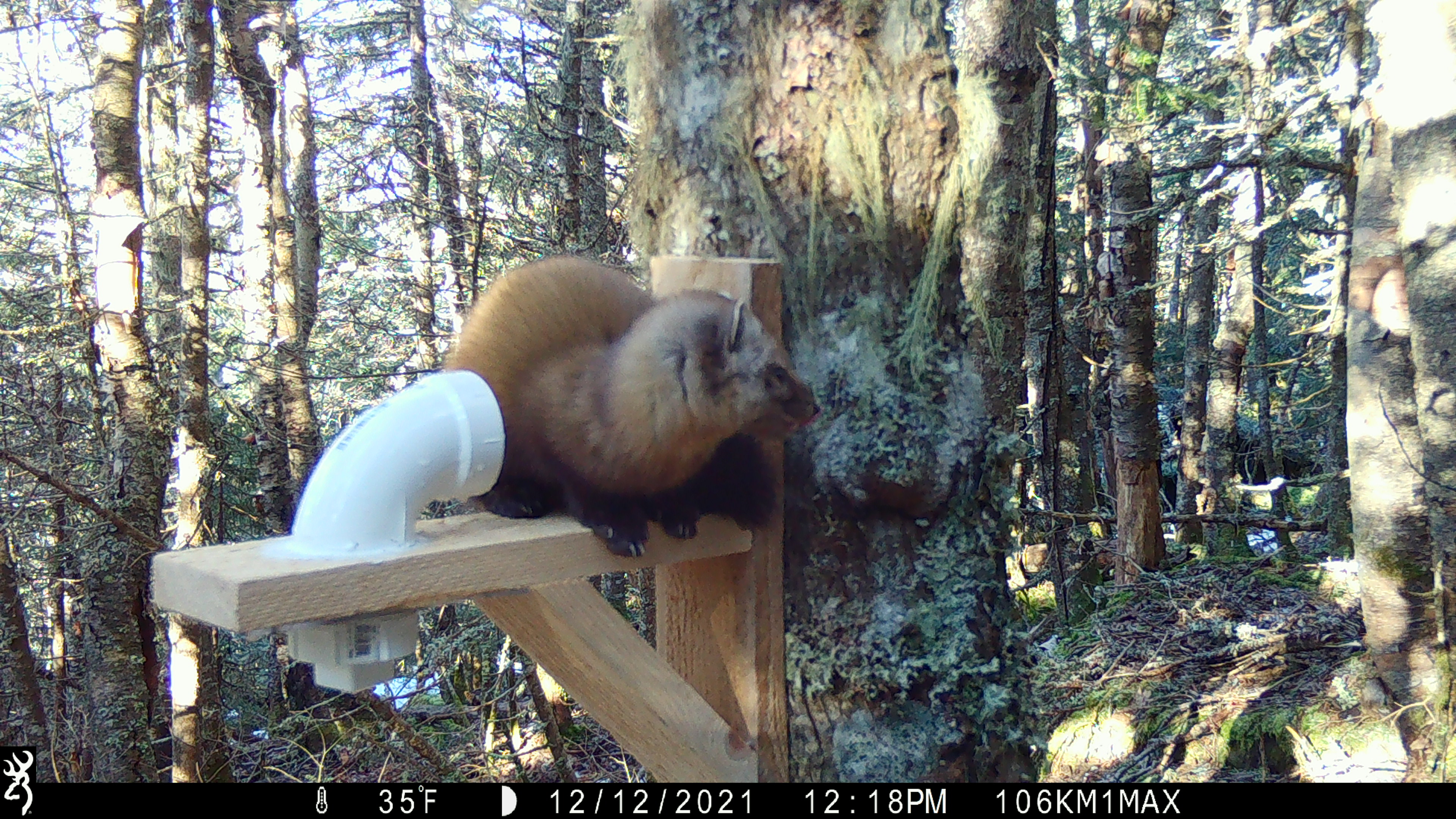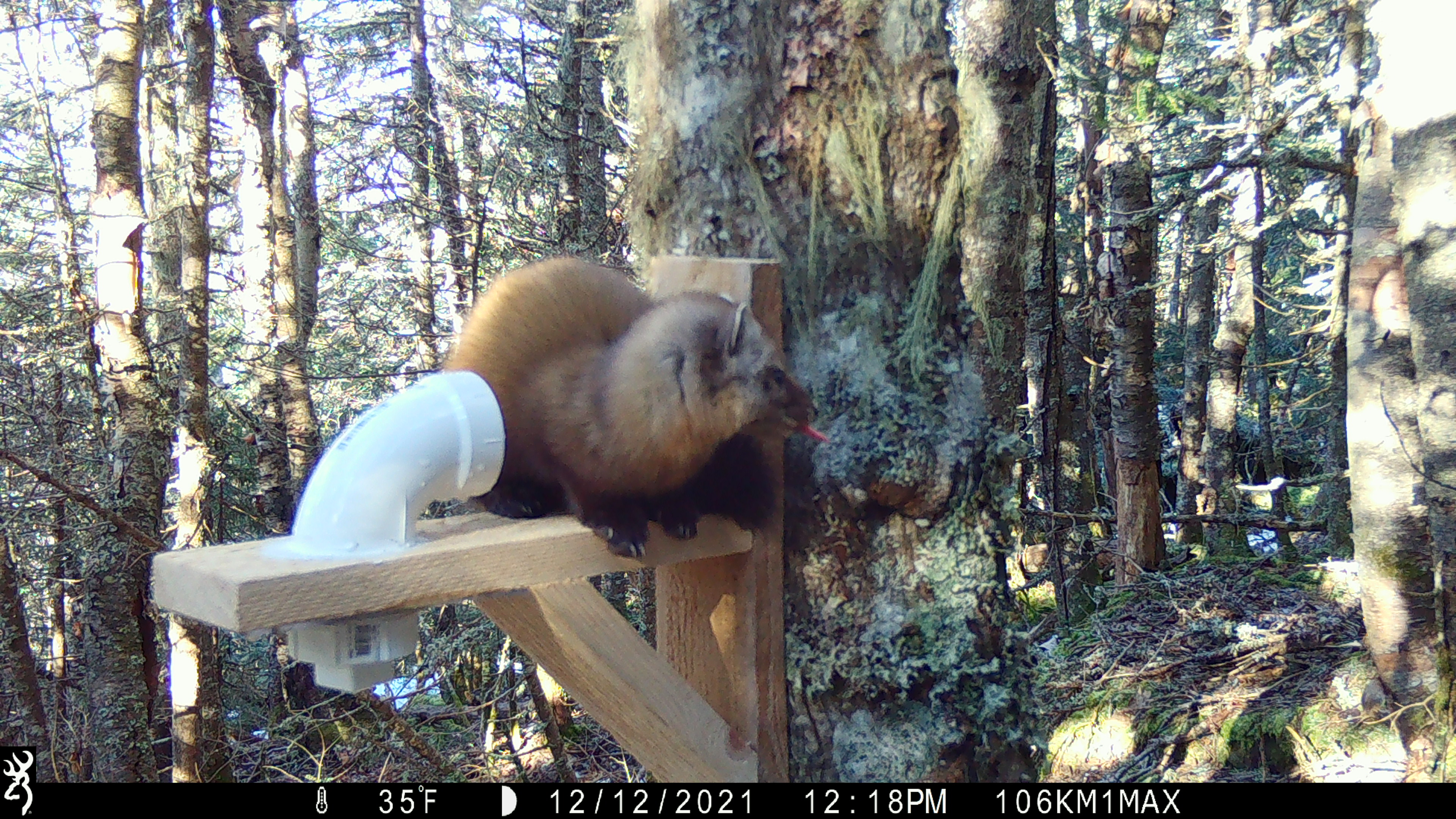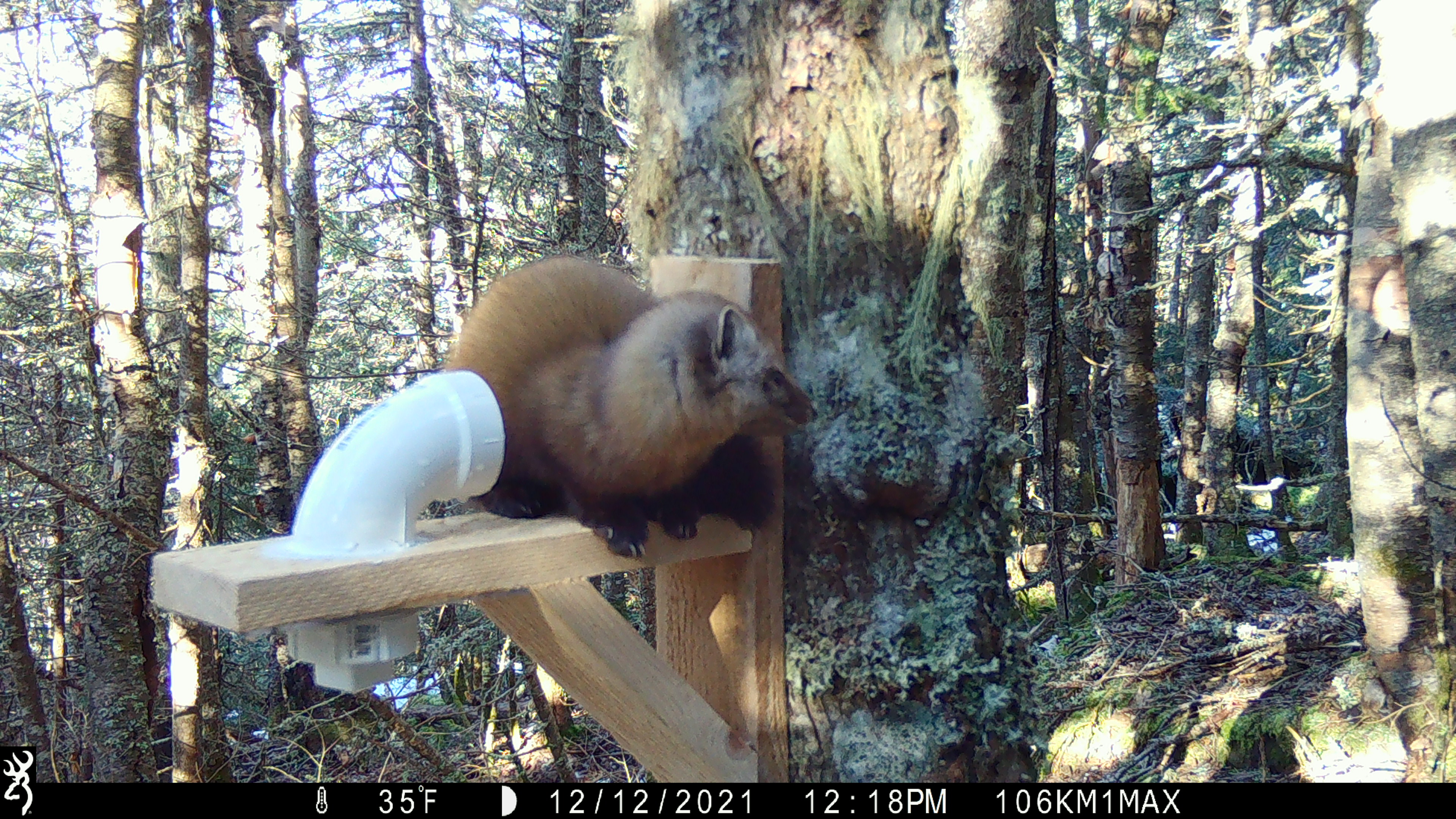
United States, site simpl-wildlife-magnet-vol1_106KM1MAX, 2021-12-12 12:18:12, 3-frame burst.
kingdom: Animalia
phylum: Chordata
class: Mammalia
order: Carnivora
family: Mustelidae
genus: Martes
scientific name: Martes americana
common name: american marten